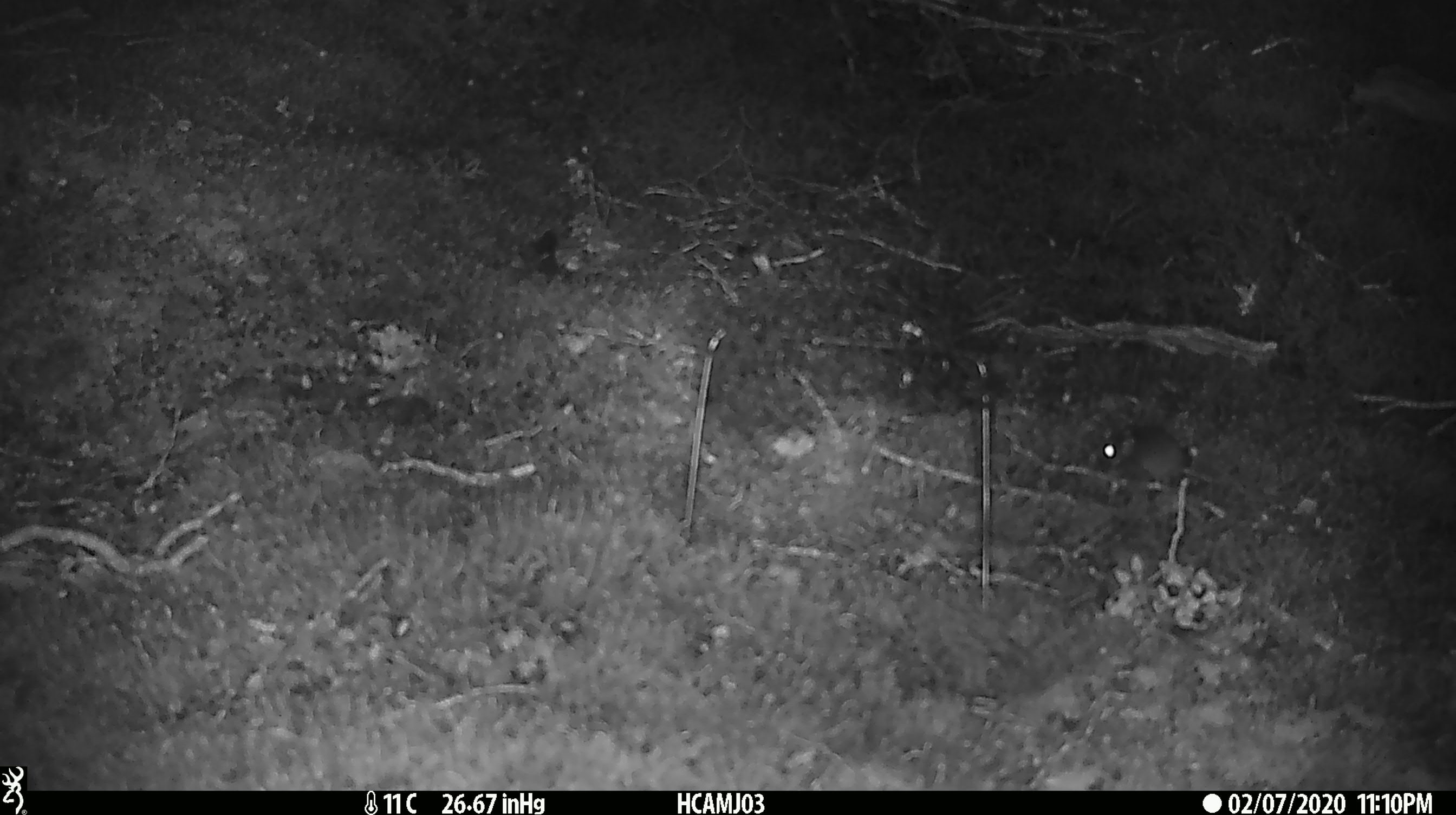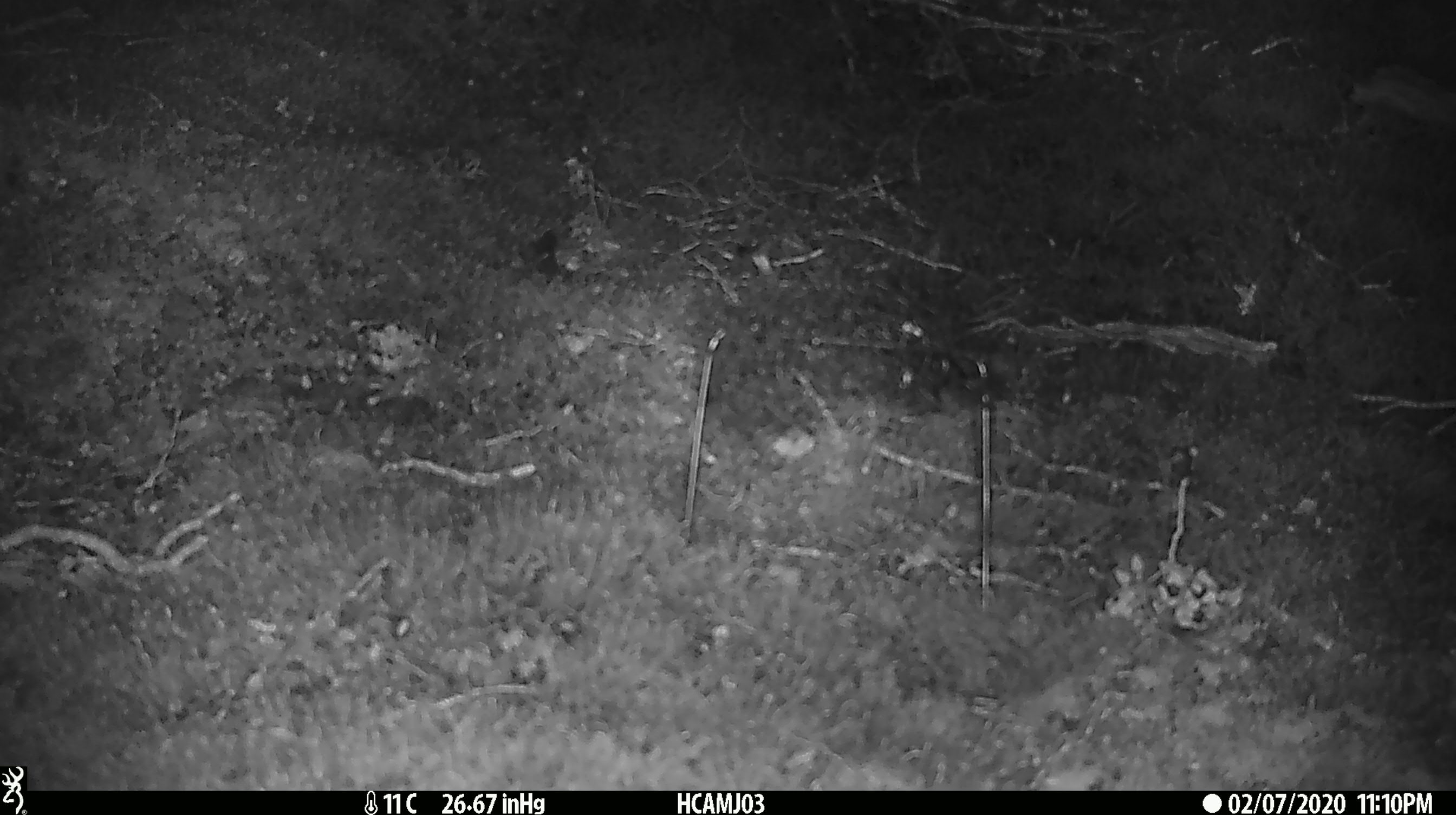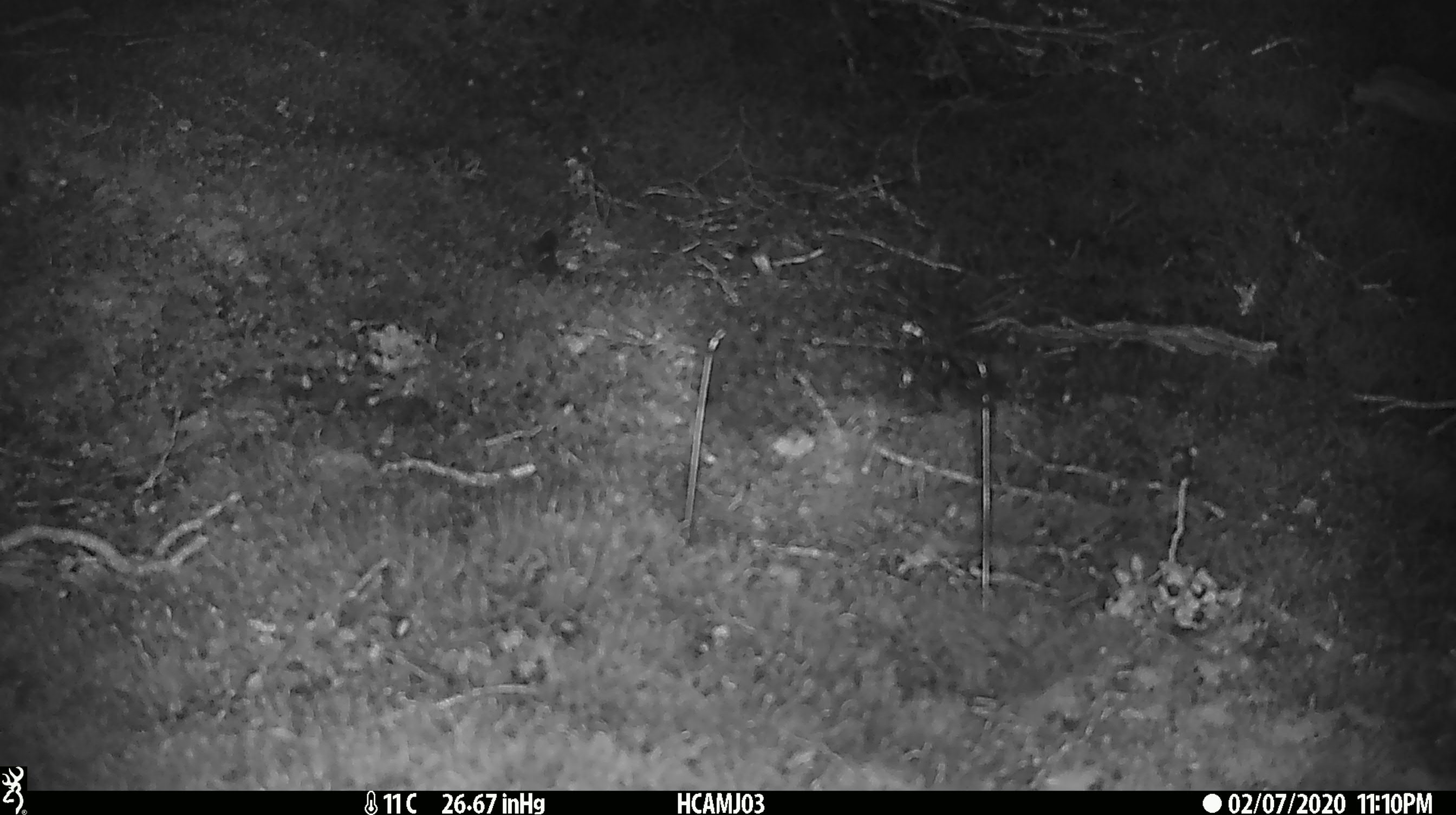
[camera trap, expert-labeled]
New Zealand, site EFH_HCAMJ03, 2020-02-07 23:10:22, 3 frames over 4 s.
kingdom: Animalia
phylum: Chordata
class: Mammalia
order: Rodentia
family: Muridae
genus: Mus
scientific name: Mus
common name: mouse